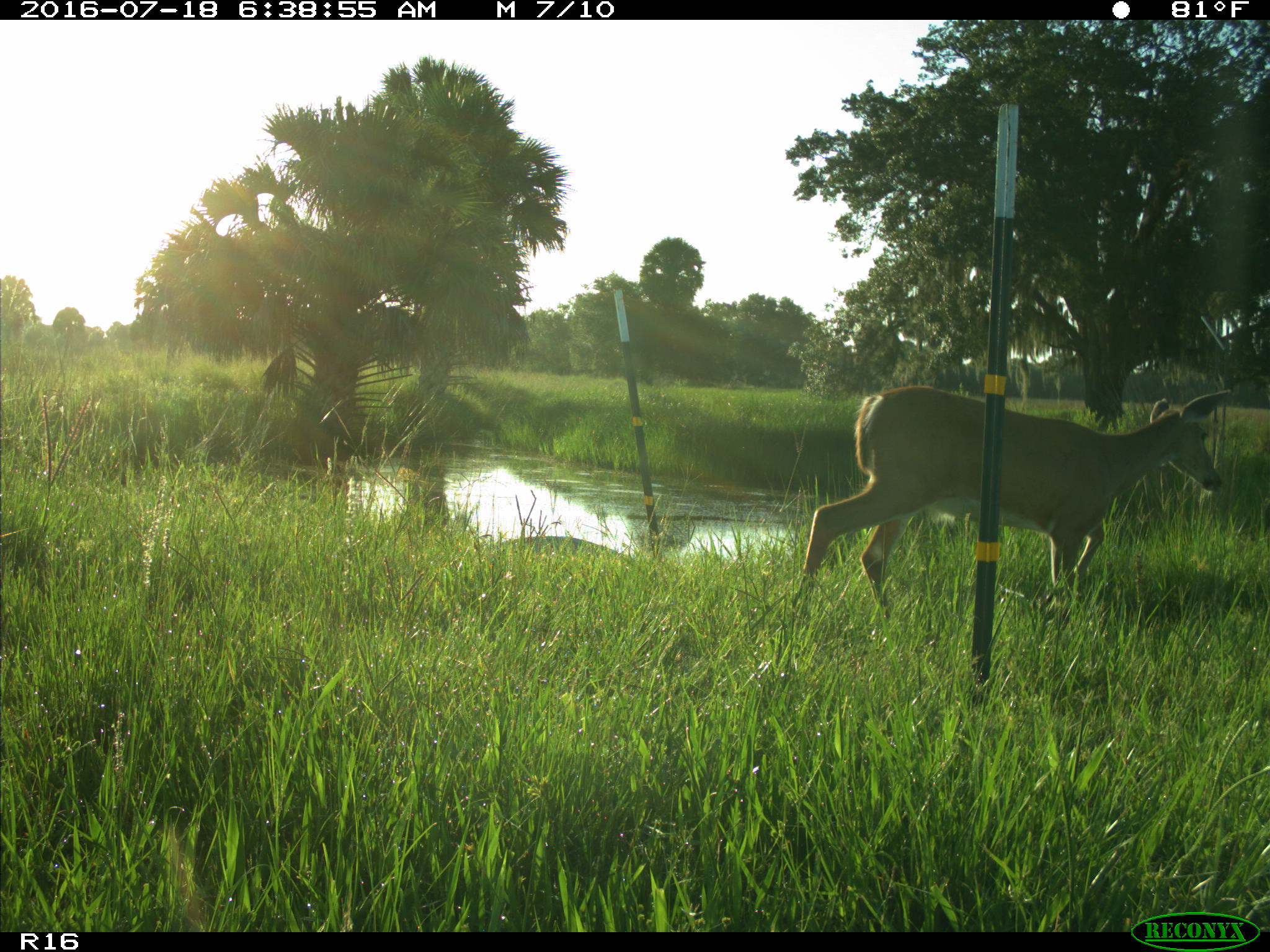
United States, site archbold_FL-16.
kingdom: Animalia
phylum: Chordata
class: Mammalia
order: Artiodactyla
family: Cervidae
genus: Odocoileus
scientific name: Odocoileus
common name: deer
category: unidentified deer